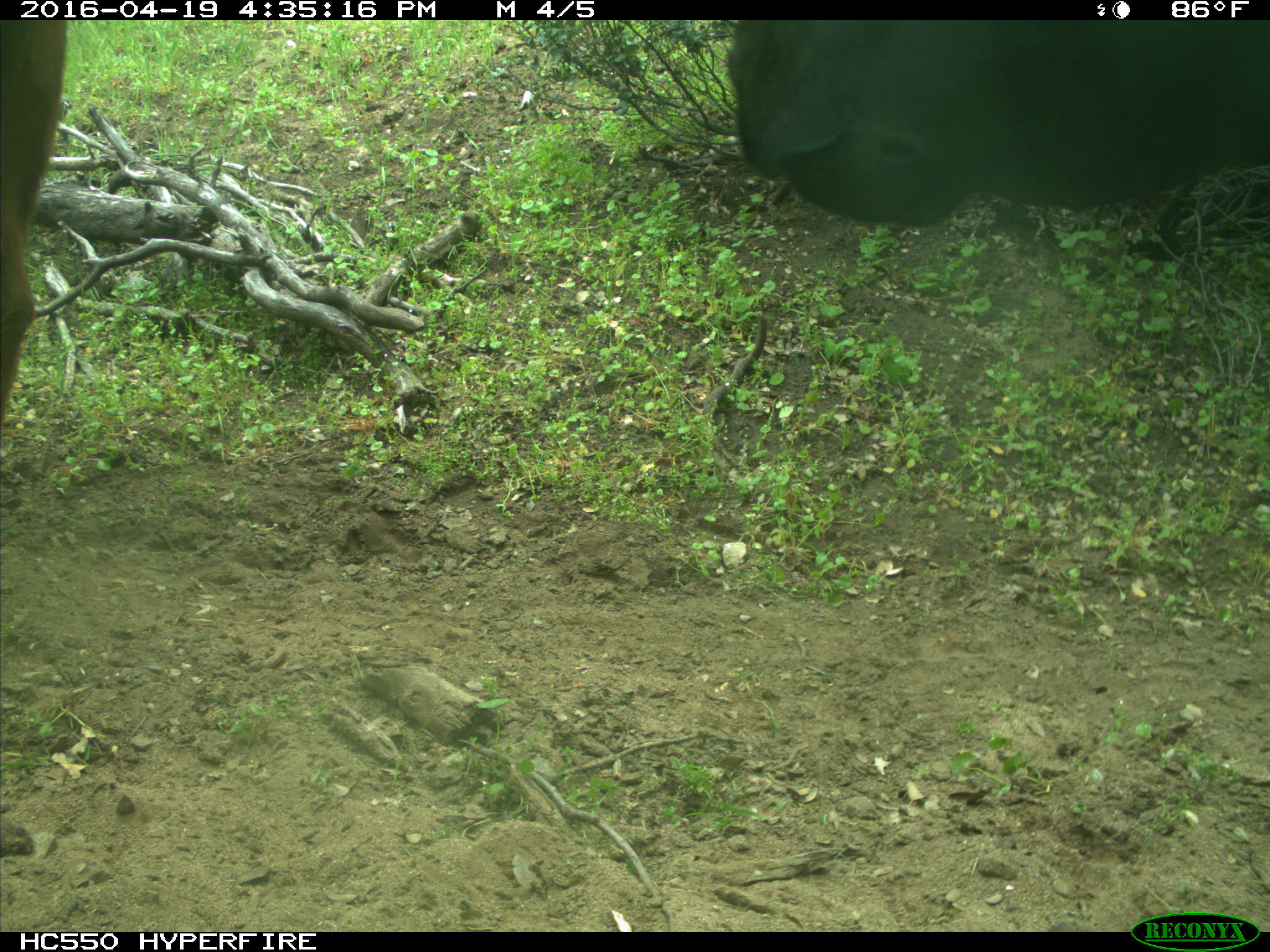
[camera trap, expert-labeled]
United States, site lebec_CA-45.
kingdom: Animalia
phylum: Chordata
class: Mammalia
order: Artiodactyla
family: Bovidae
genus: Bos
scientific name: Bos taurus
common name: domestic cow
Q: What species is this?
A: Bos taurus (domestic cow).